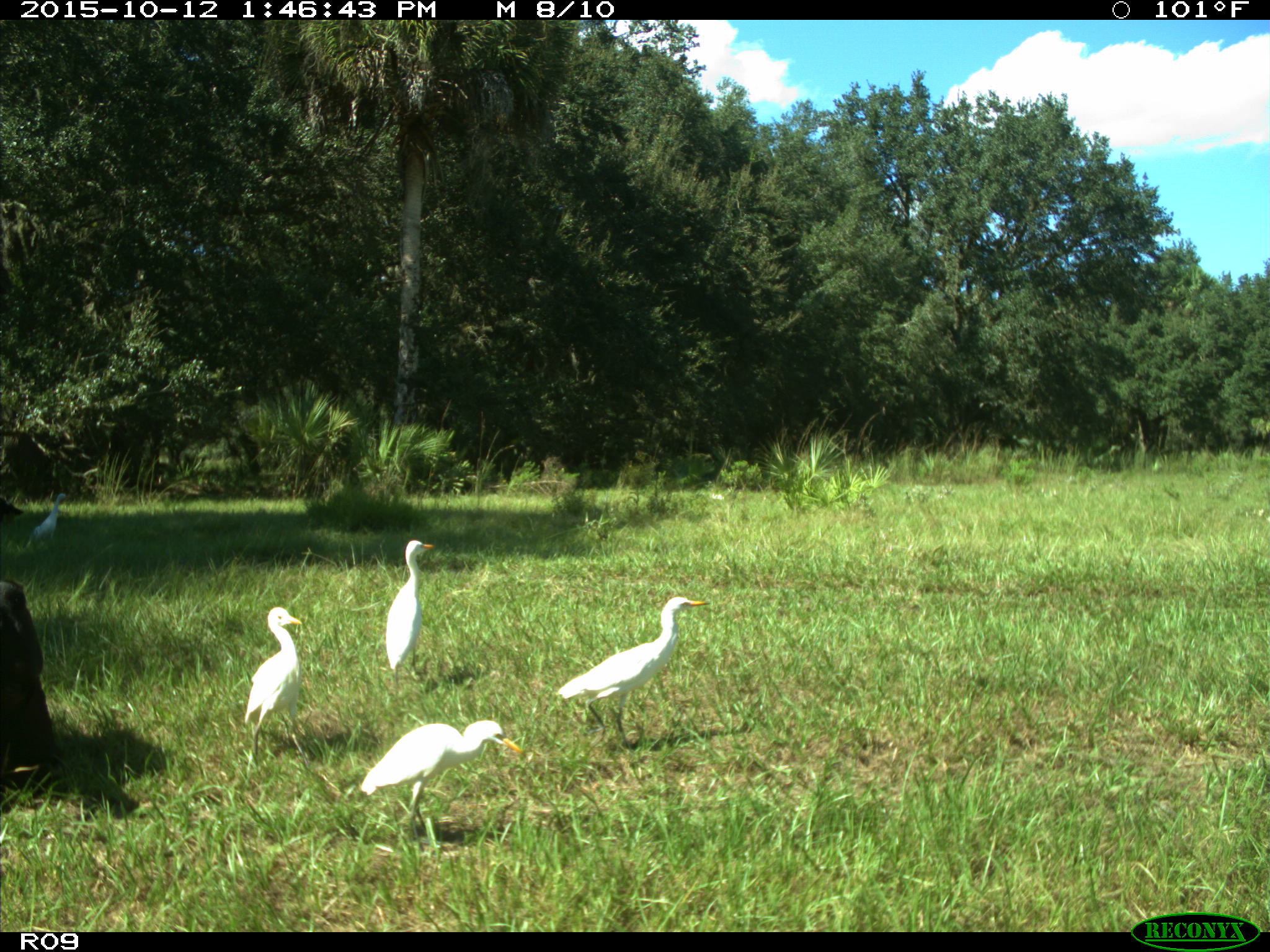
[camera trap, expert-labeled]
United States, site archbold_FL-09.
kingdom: Animalia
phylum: Chordata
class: Mammalia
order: Artiodactyla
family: Bovidae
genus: Bos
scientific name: Bos taurus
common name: domestic cow